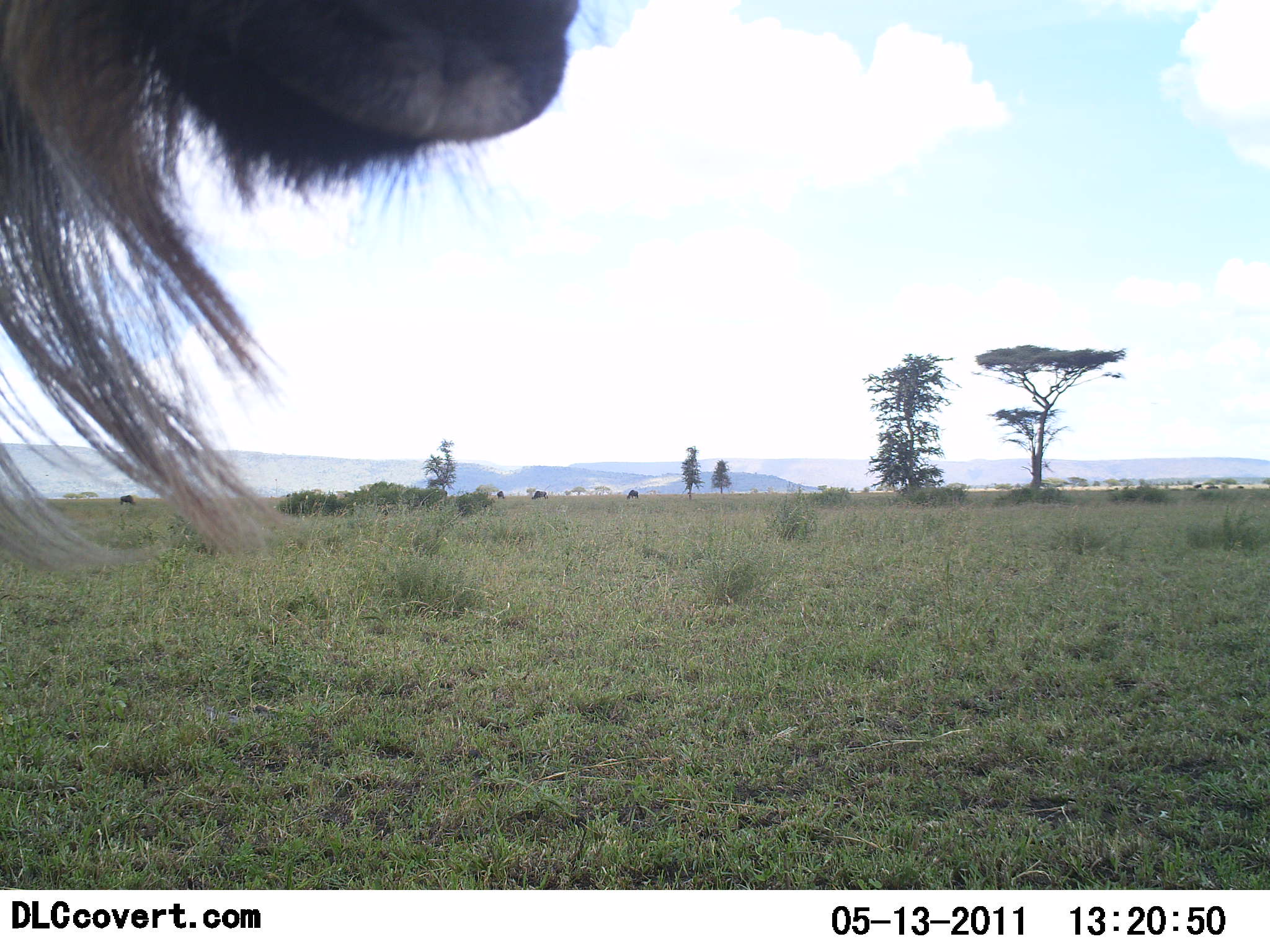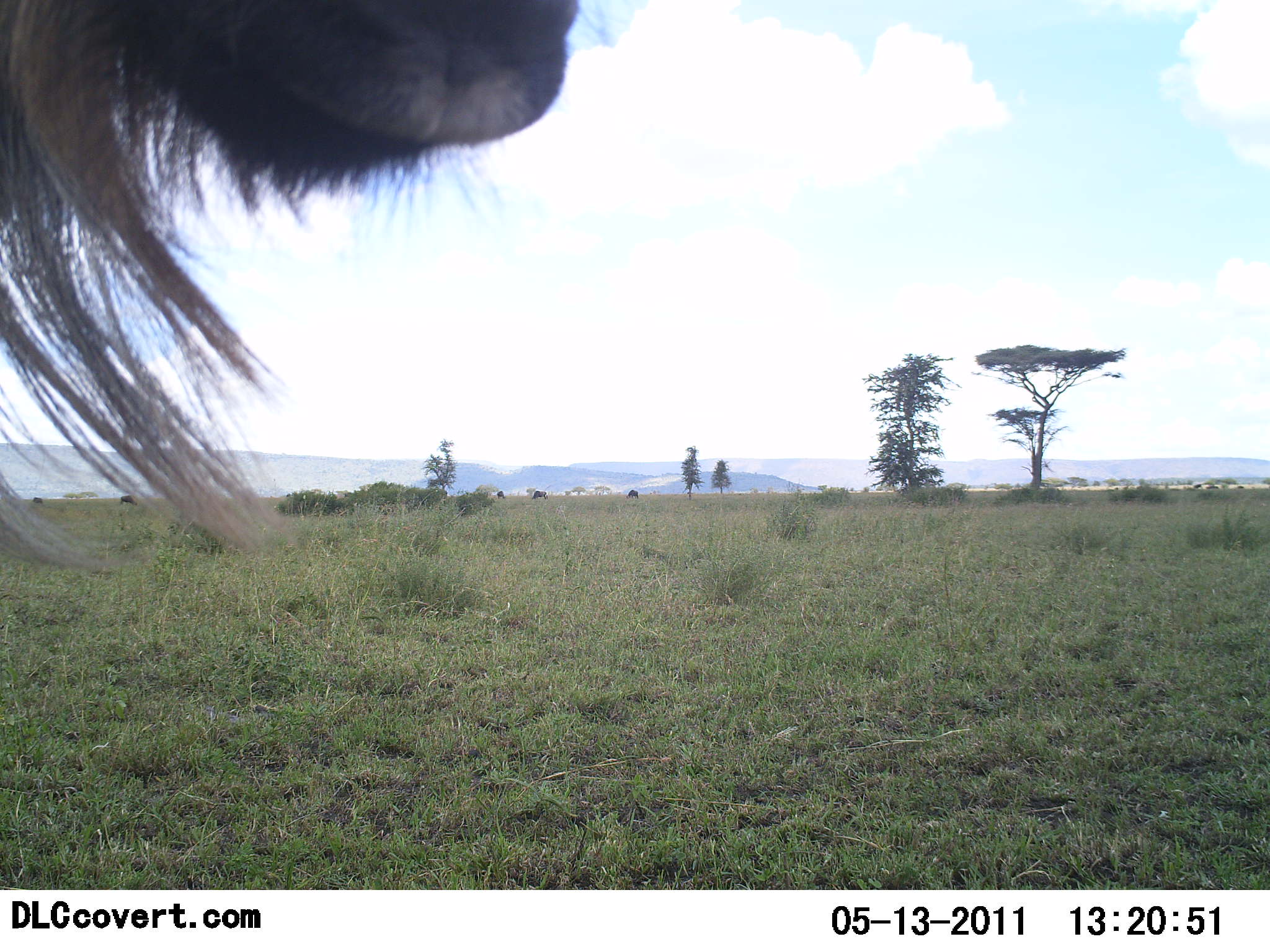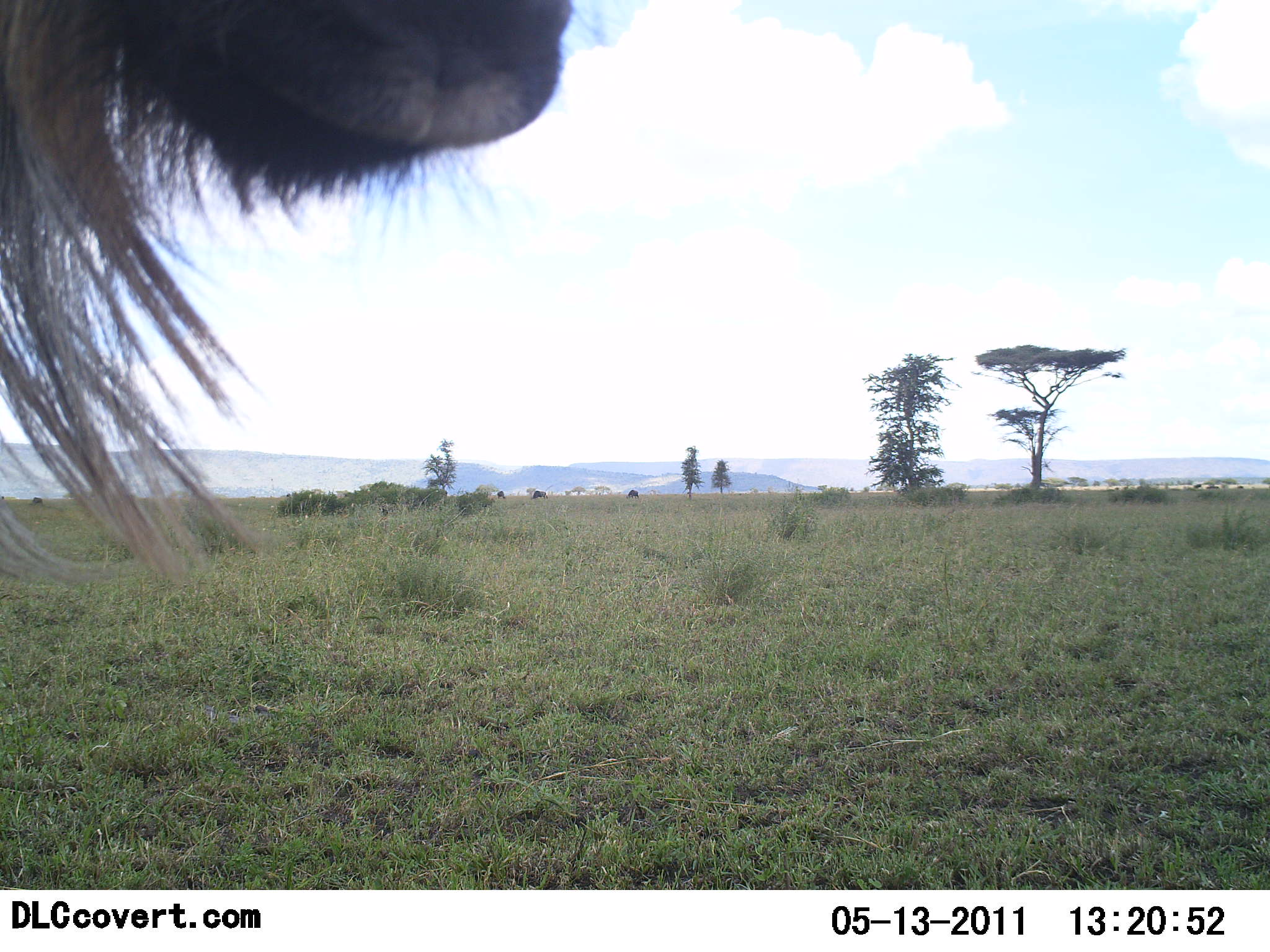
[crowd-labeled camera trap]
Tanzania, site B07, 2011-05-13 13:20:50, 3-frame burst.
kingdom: Animalia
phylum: Chordata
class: Mammalia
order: Artiodactyla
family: Bovidae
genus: Connochaetes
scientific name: Connochaetes taurinus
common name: blue wildebeest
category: wildebeest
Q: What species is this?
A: Wildebeest (blue wildebeest) (Connochaetes taurinus).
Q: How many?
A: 1.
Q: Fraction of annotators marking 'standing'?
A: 100%.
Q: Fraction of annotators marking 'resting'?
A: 0%.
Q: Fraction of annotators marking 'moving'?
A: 0%.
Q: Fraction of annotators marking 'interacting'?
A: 0%.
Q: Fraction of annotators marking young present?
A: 0%.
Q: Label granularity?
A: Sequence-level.